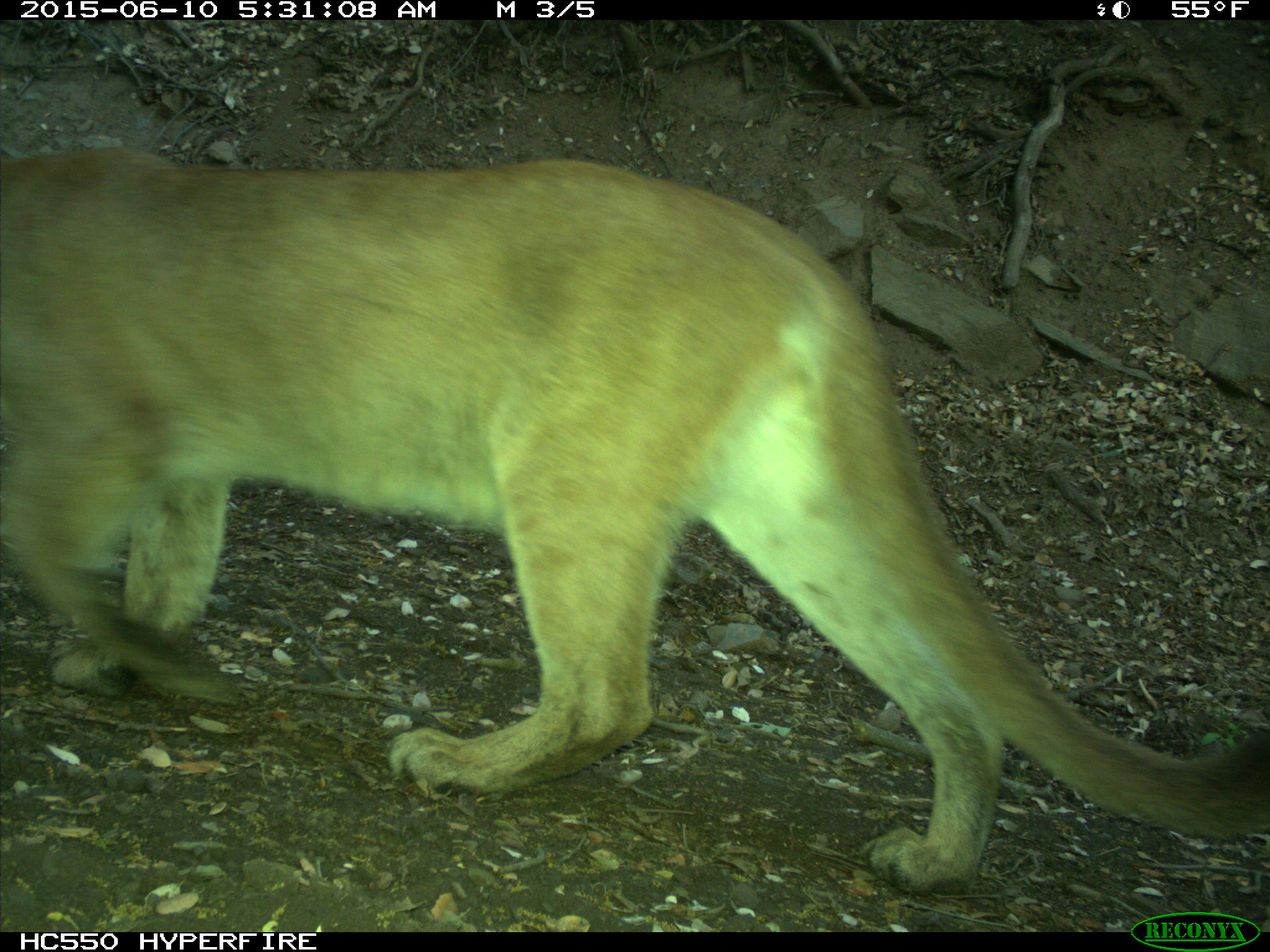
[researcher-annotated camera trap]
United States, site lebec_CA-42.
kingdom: Animalia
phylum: Chordata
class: Mammalia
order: Carnivora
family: Felidae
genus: Puma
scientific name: Puma concolor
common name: mountain lion